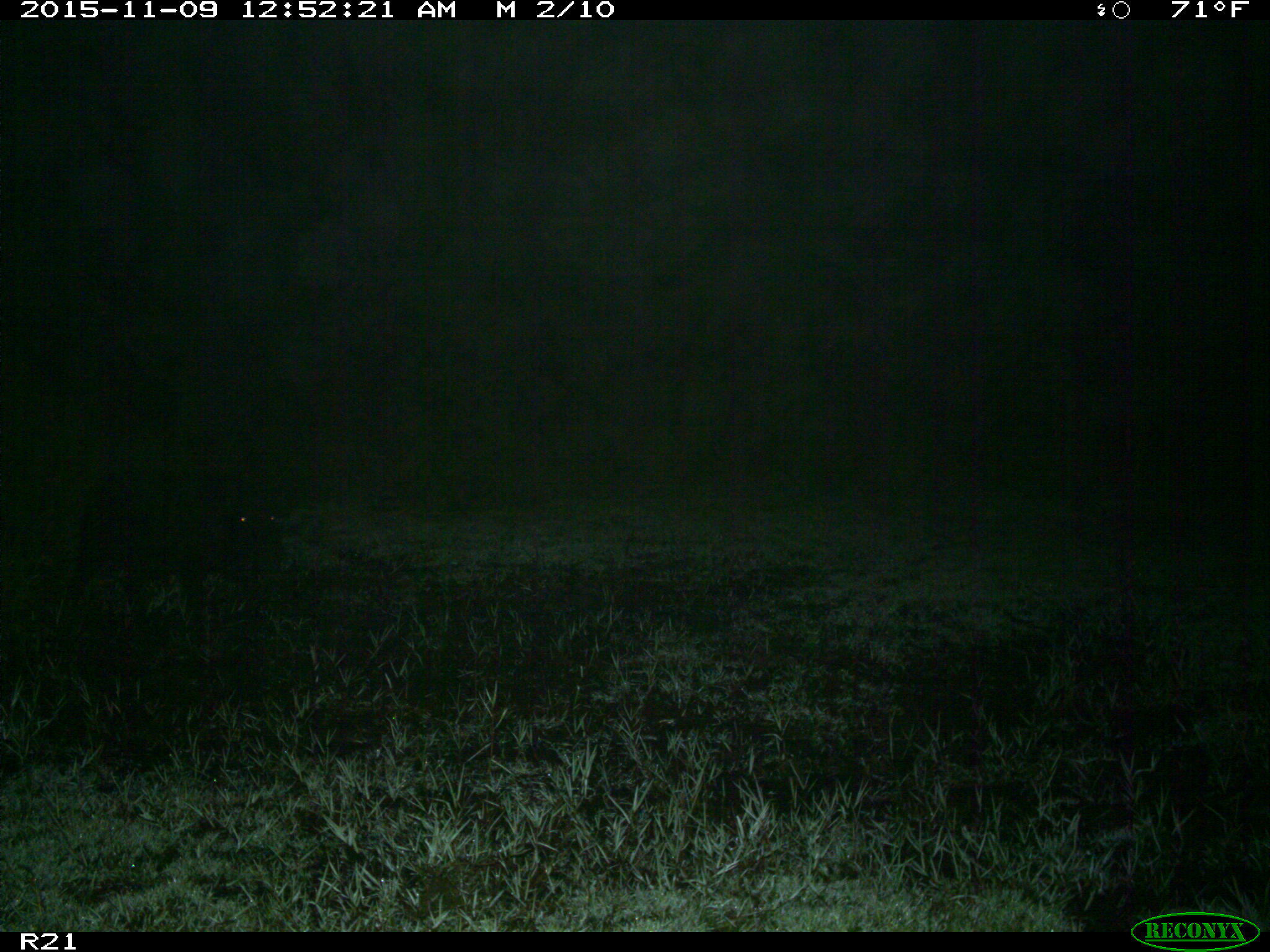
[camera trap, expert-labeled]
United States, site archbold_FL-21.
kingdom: Animalia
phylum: Chordata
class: Mammalia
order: Artiodactyla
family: Suidae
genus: Sus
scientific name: Sus scrofa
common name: wild boar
Sus scrofa (wild boar).